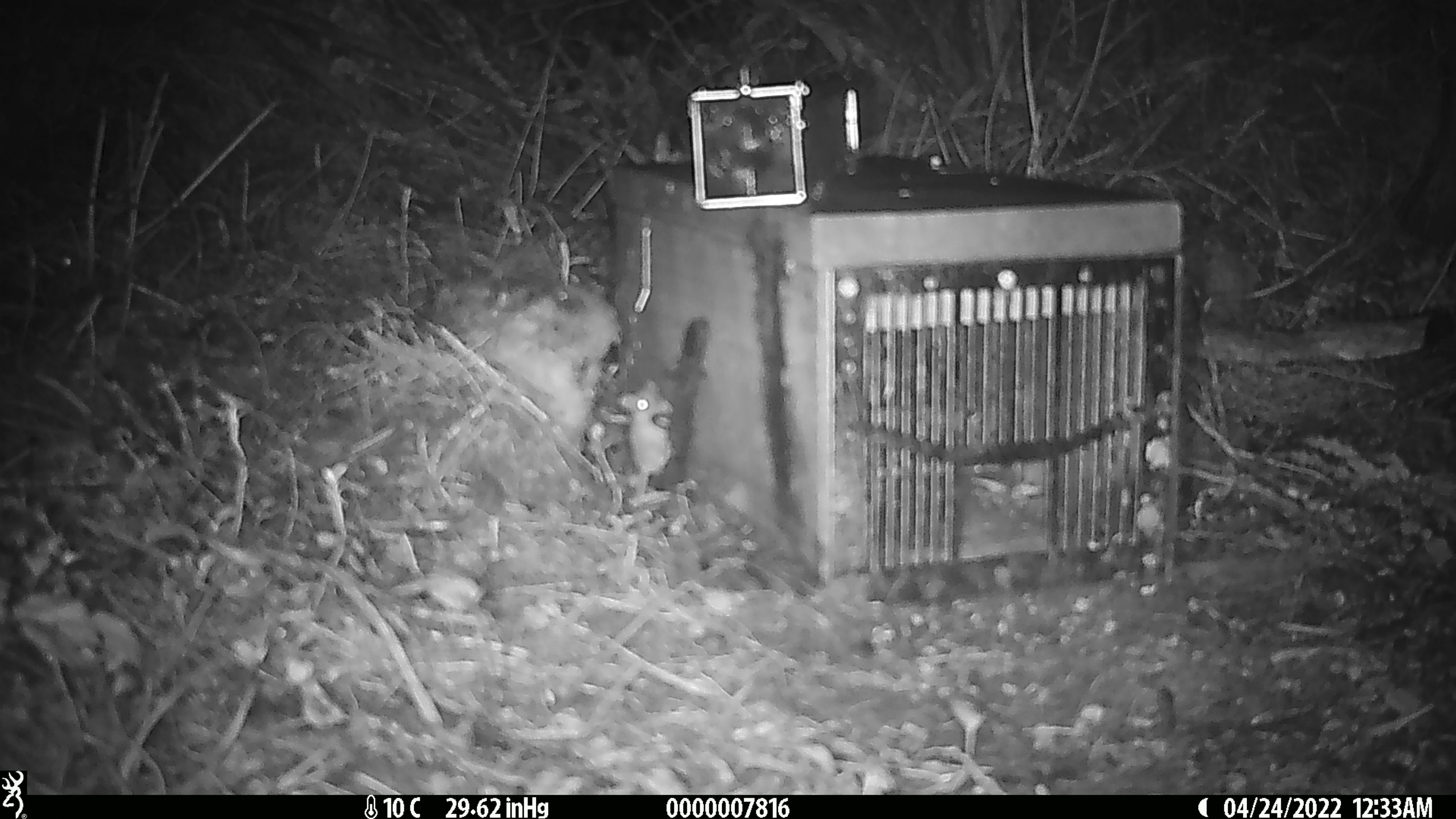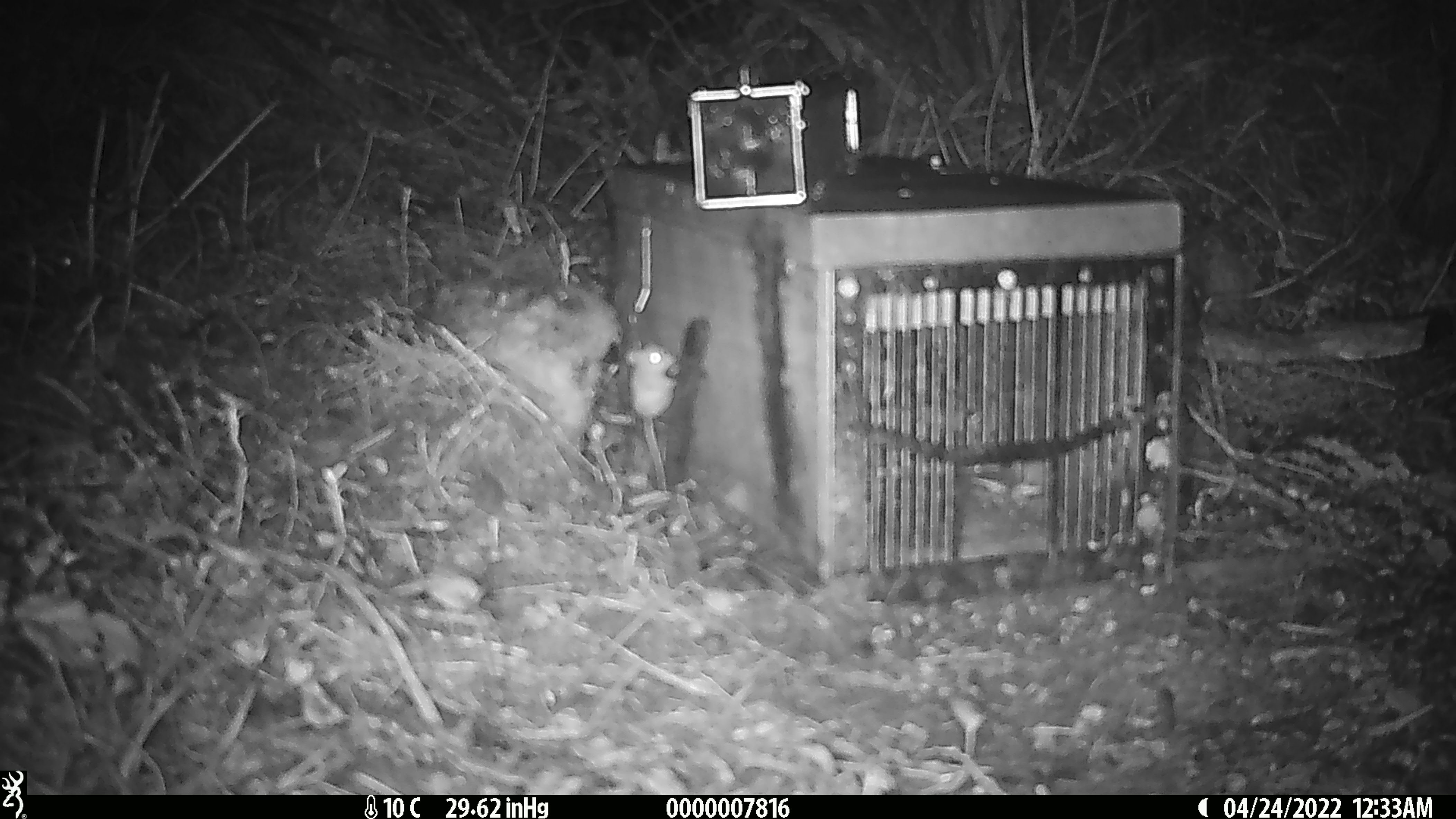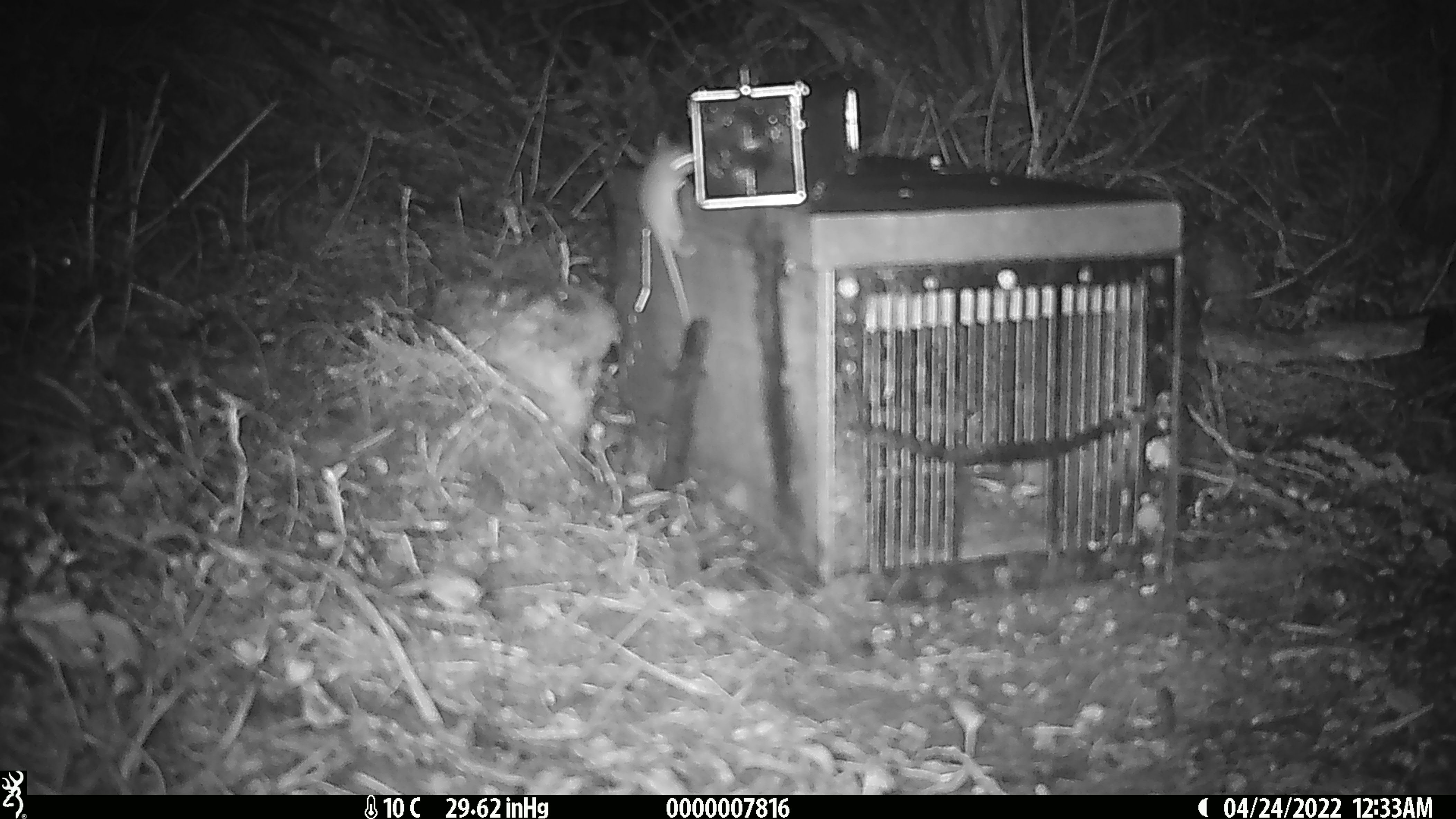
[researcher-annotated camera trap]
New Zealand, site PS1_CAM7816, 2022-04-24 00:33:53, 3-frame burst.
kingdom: Animalia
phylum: Chordata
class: Mammalia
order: Rodentia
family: Muridae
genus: Mus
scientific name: Mus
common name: mouse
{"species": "mouse (Mus)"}